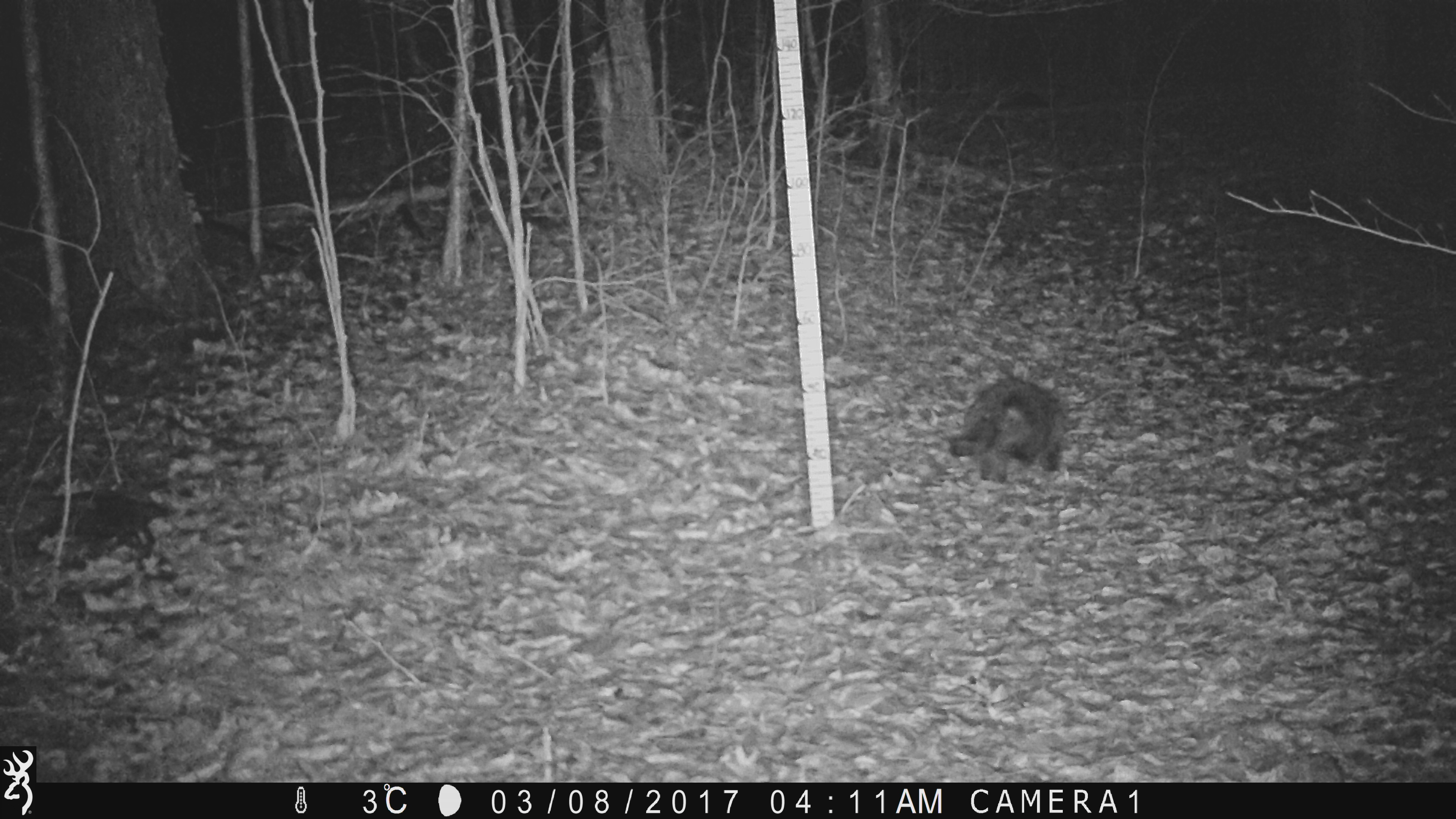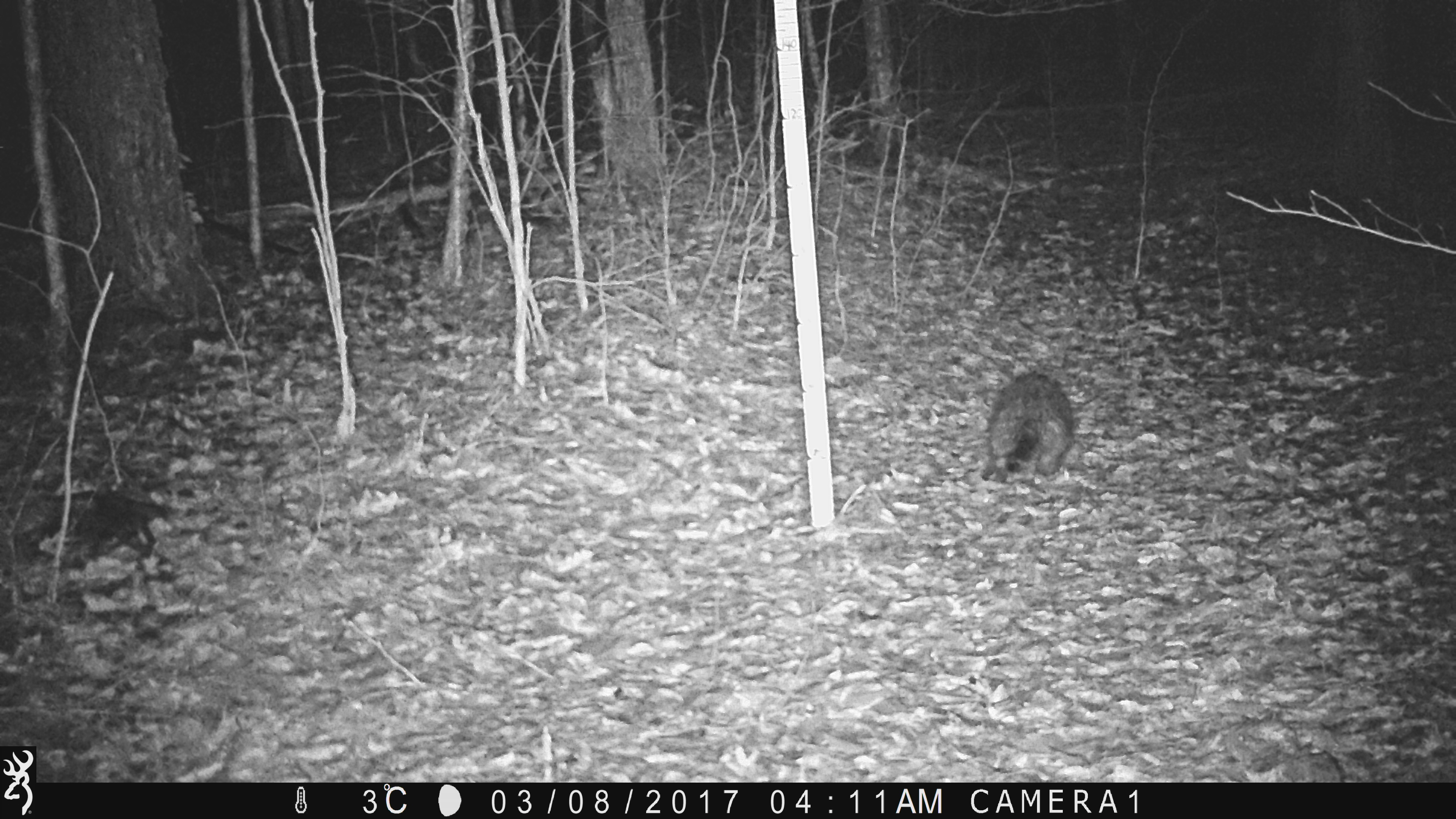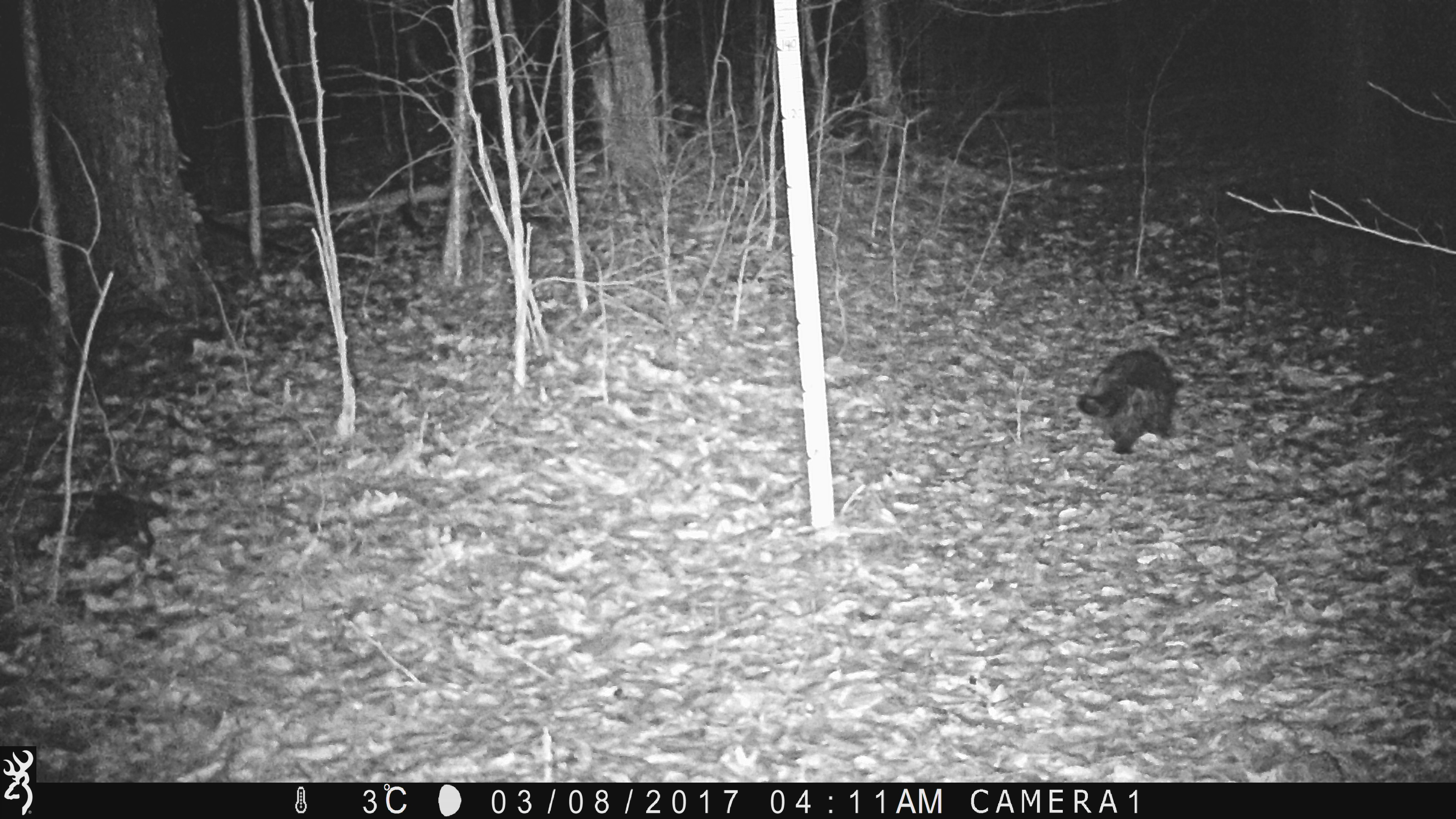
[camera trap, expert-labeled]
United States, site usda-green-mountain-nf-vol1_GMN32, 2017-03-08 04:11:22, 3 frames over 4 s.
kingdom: Animalia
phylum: Chordata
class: Mammalia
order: Rodentia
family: Erethizontidae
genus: Erethizon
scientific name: Erethizon dorsatum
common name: porcupine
Porcupine (Erethizon dorsatum).